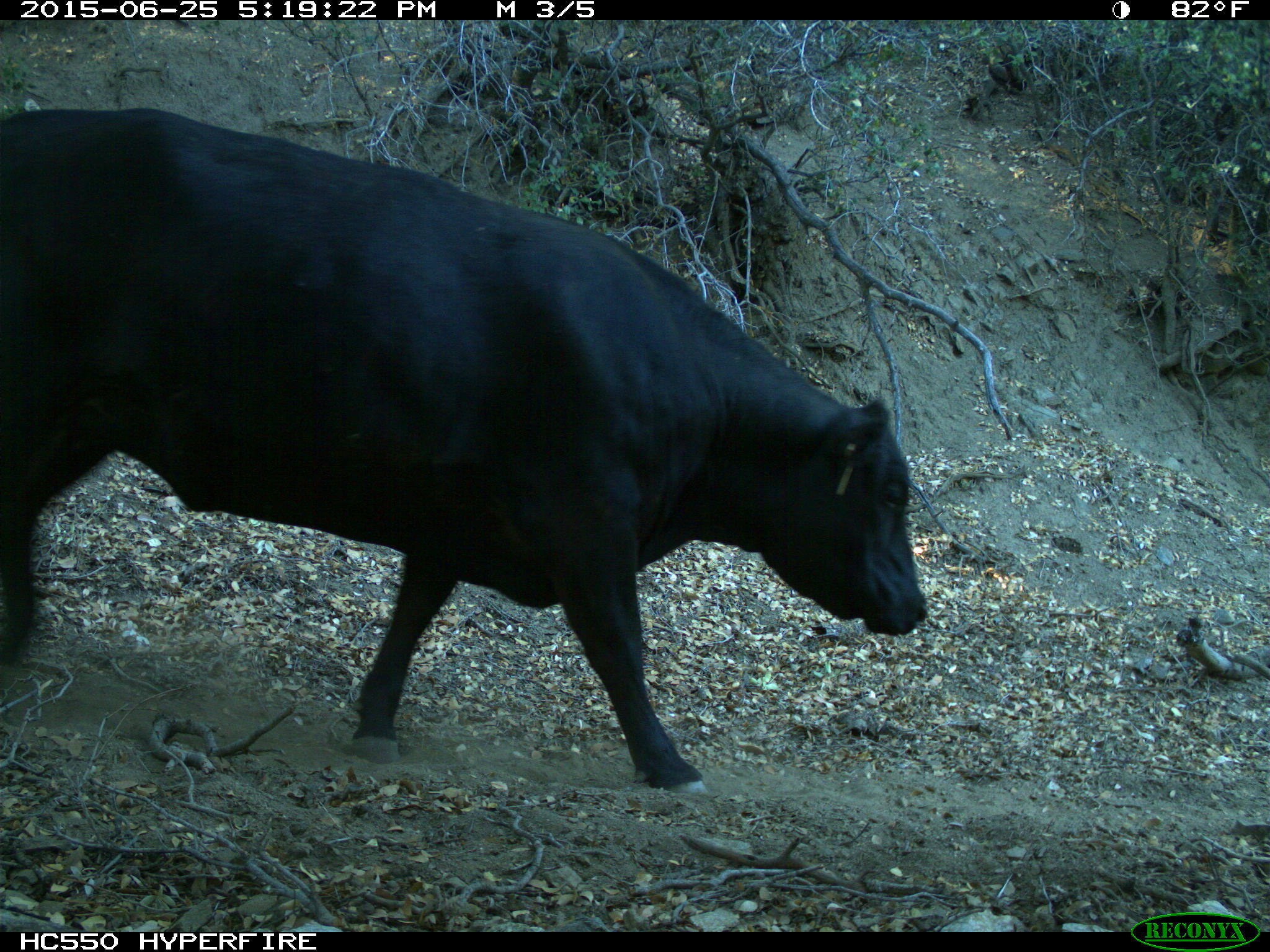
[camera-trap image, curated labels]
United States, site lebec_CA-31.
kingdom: Animalia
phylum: Chordata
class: Mammalia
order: Artiodactyla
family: Bovidae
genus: Bos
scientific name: Bos taurus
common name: domestic cow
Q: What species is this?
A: Bos taurus (domestic cow).